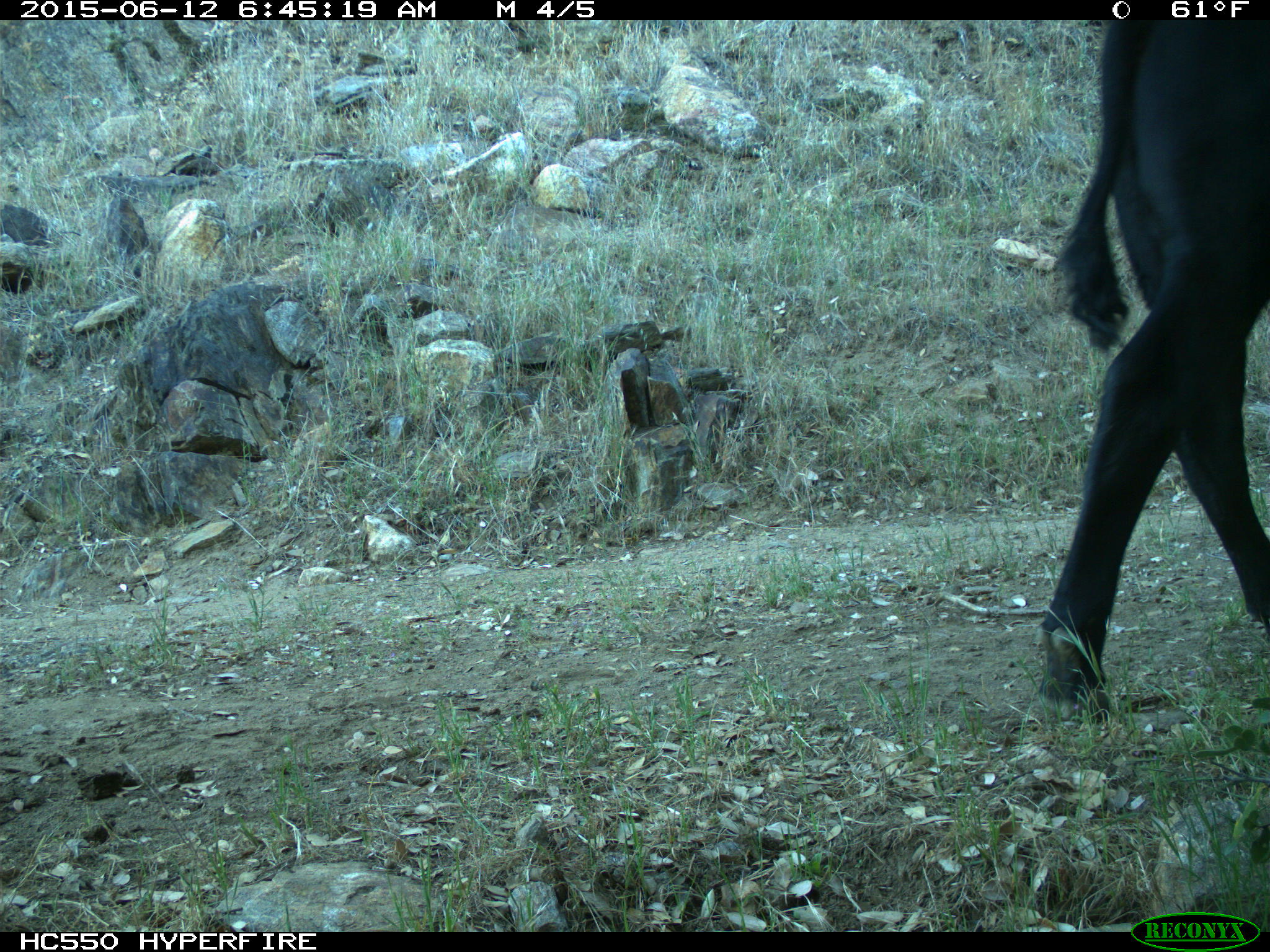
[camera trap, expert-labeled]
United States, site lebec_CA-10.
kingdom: Animalia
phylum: Chordata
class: Mammalia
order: Artiodactyla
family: Bovidae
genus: Bos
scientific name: Bos taurus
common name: domestic cow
Bos taurus (domestic cow).